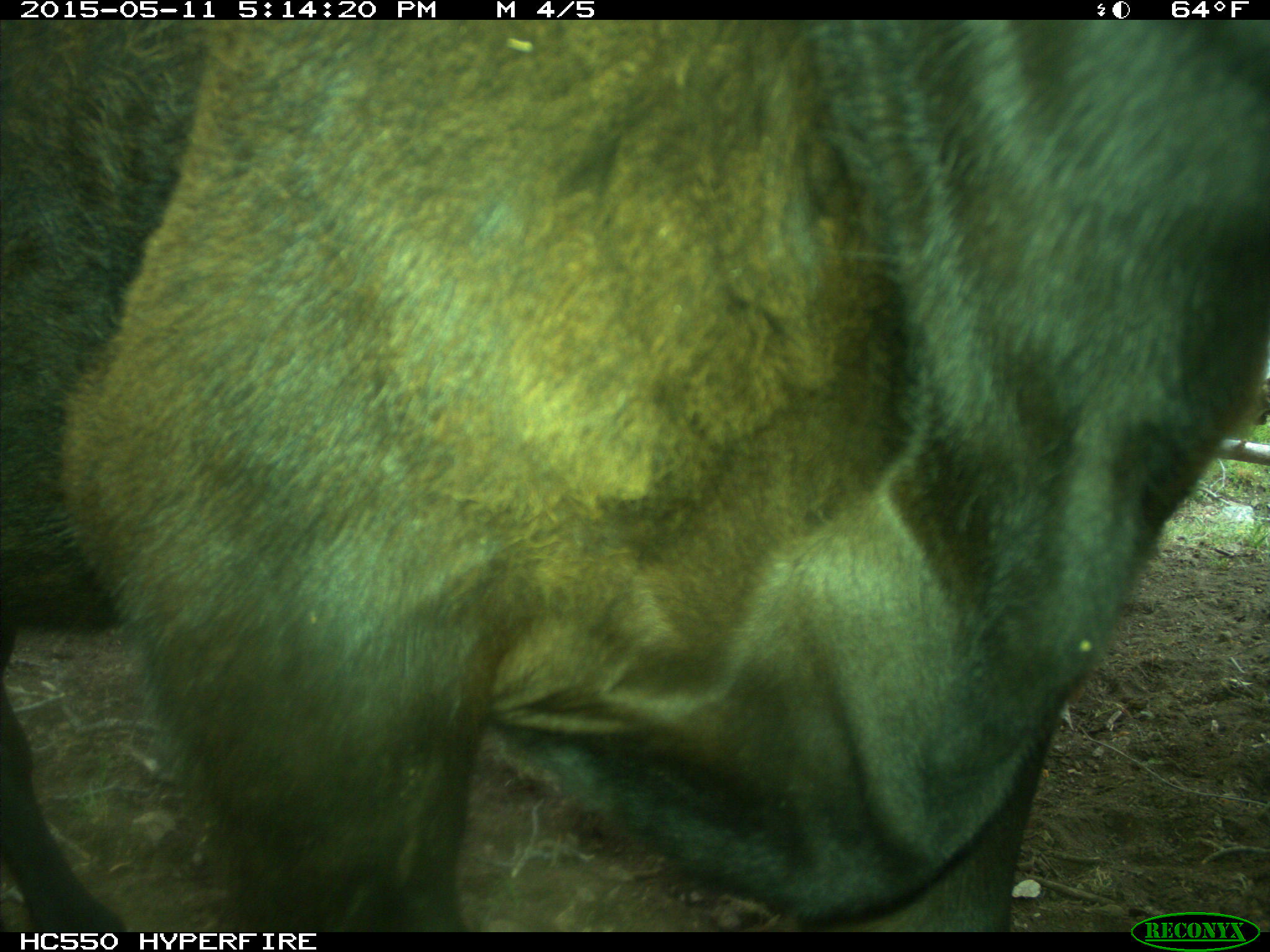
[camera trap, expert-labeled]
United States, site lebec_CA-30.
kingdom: Animalia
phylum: Chordata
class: Mammalia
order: Artiodactyla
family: Bovidae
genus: Bos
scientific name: Bos taurus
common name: domestic cow